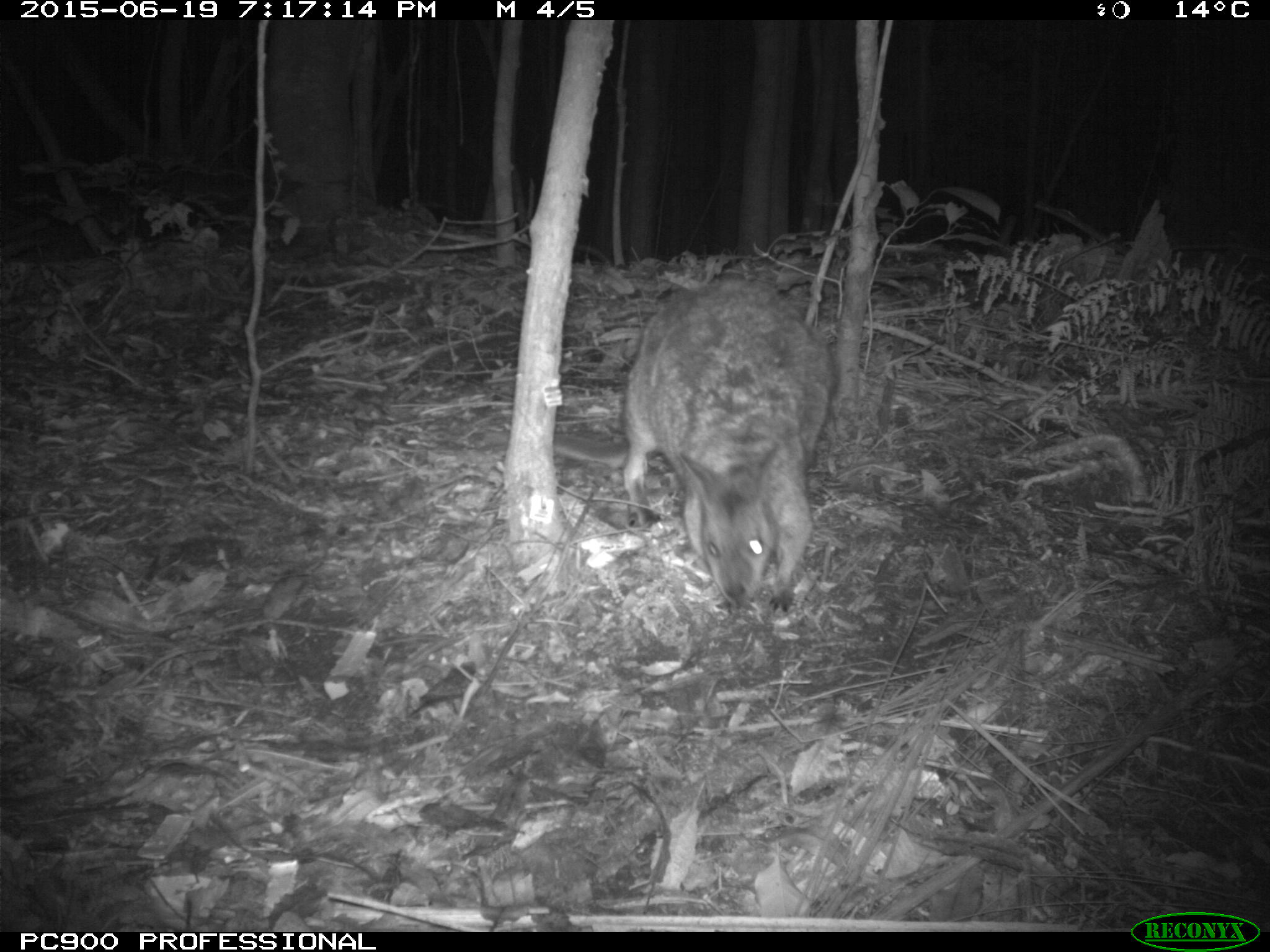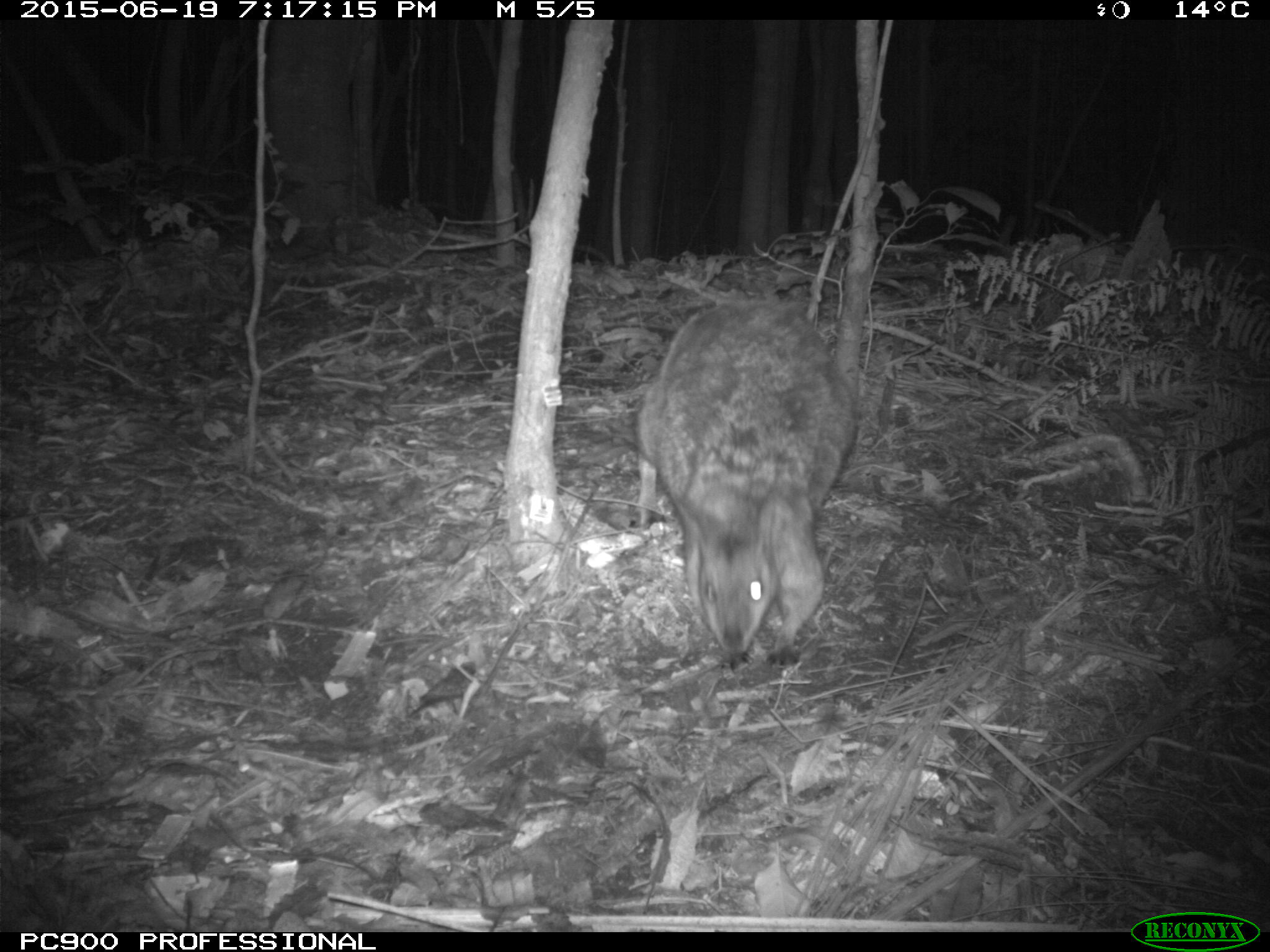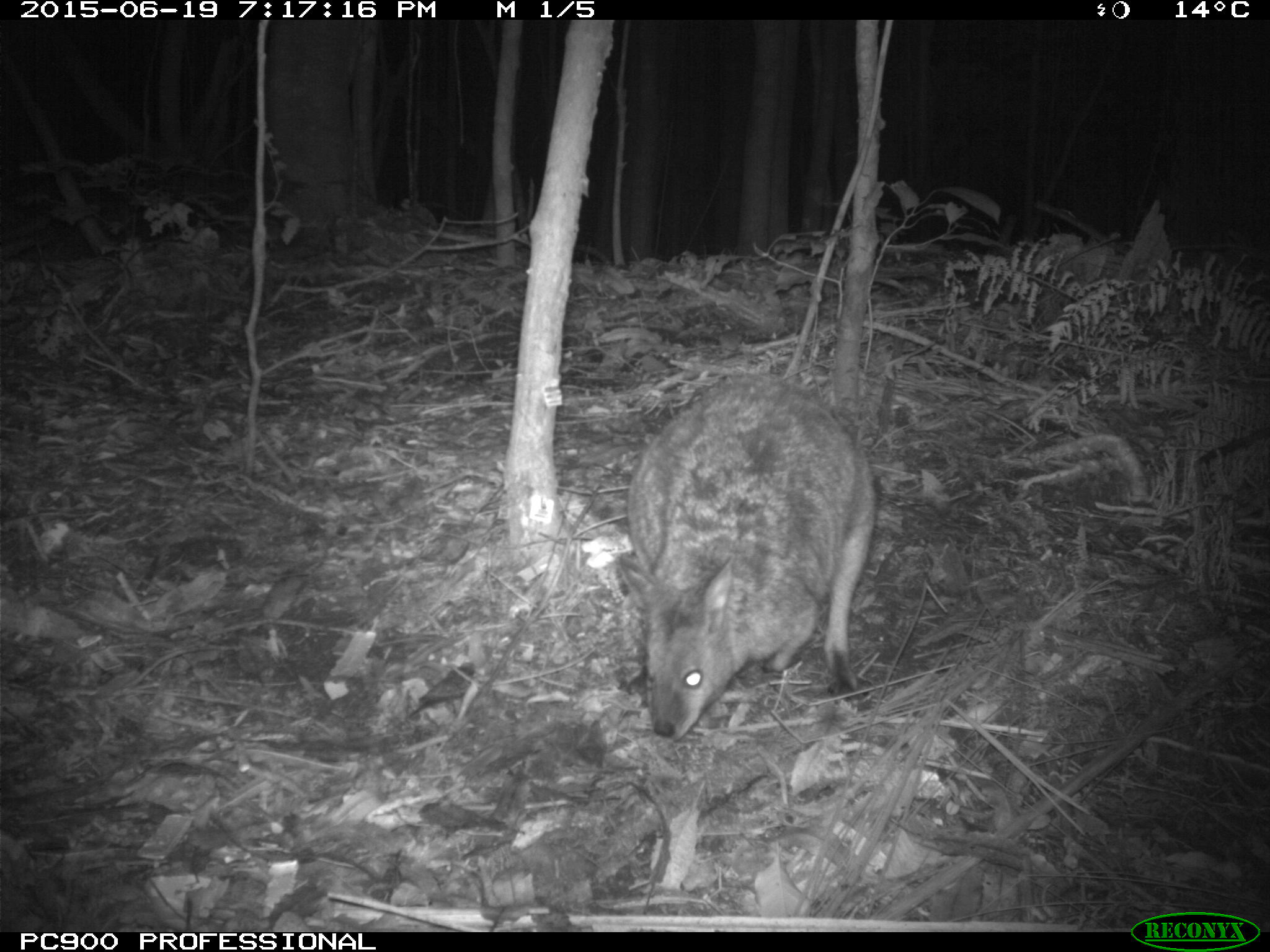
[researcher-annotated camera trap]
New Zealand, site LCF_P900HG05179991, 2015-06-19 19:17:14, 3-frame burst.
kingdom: Animalia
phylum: Chordata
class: Mammalia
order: Diprotodontia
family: Macropodidae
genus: Notamacropus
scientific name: Notamacropus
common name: wallaby